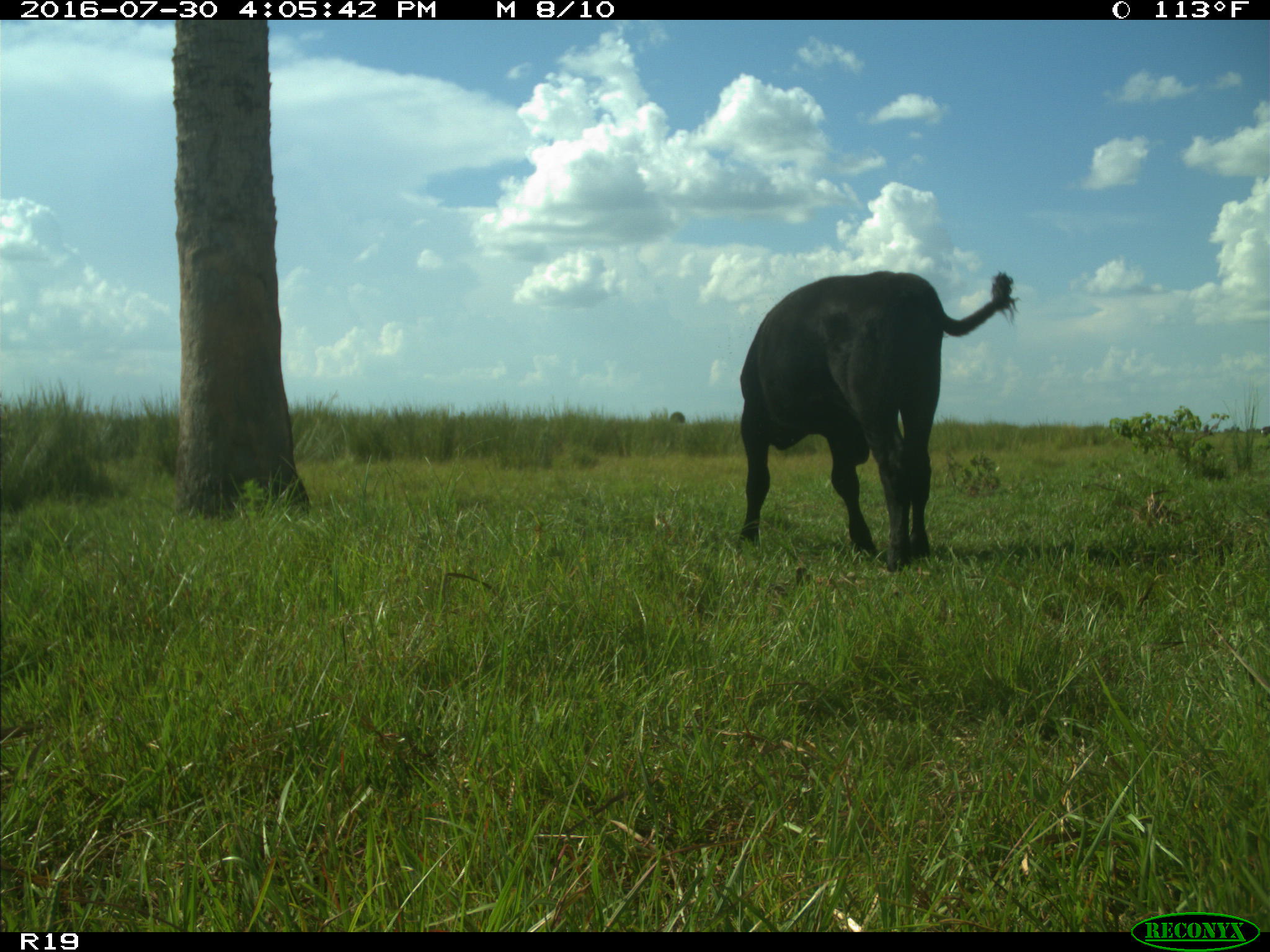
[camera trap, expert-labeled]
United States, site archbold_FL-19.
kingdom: Animalia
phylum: Chordata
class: Mammalia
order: Artiodactyla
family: Bovidae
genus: Bos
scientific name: Bos taurus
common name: domestic cow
Bos taurus (domestic cow).